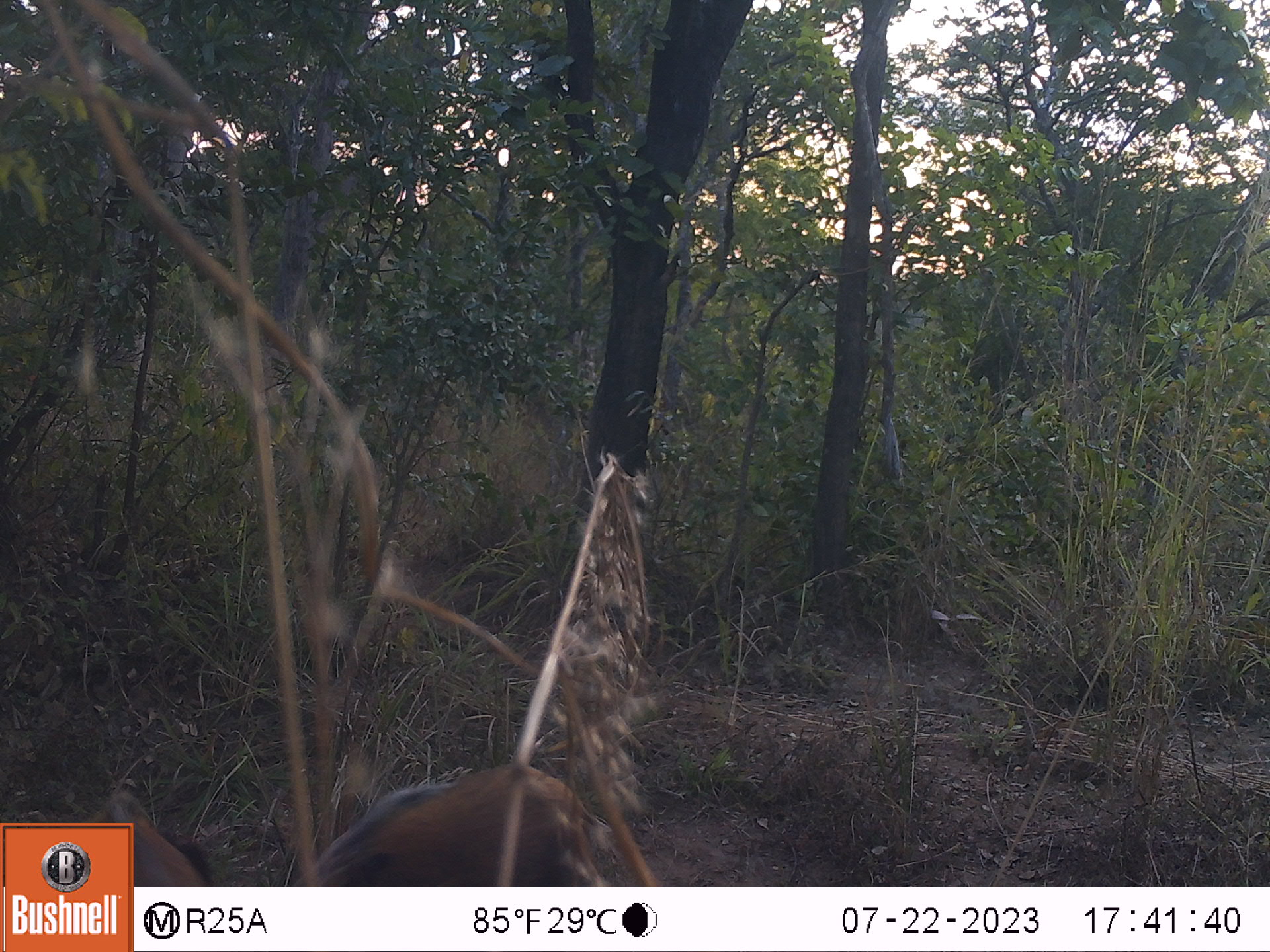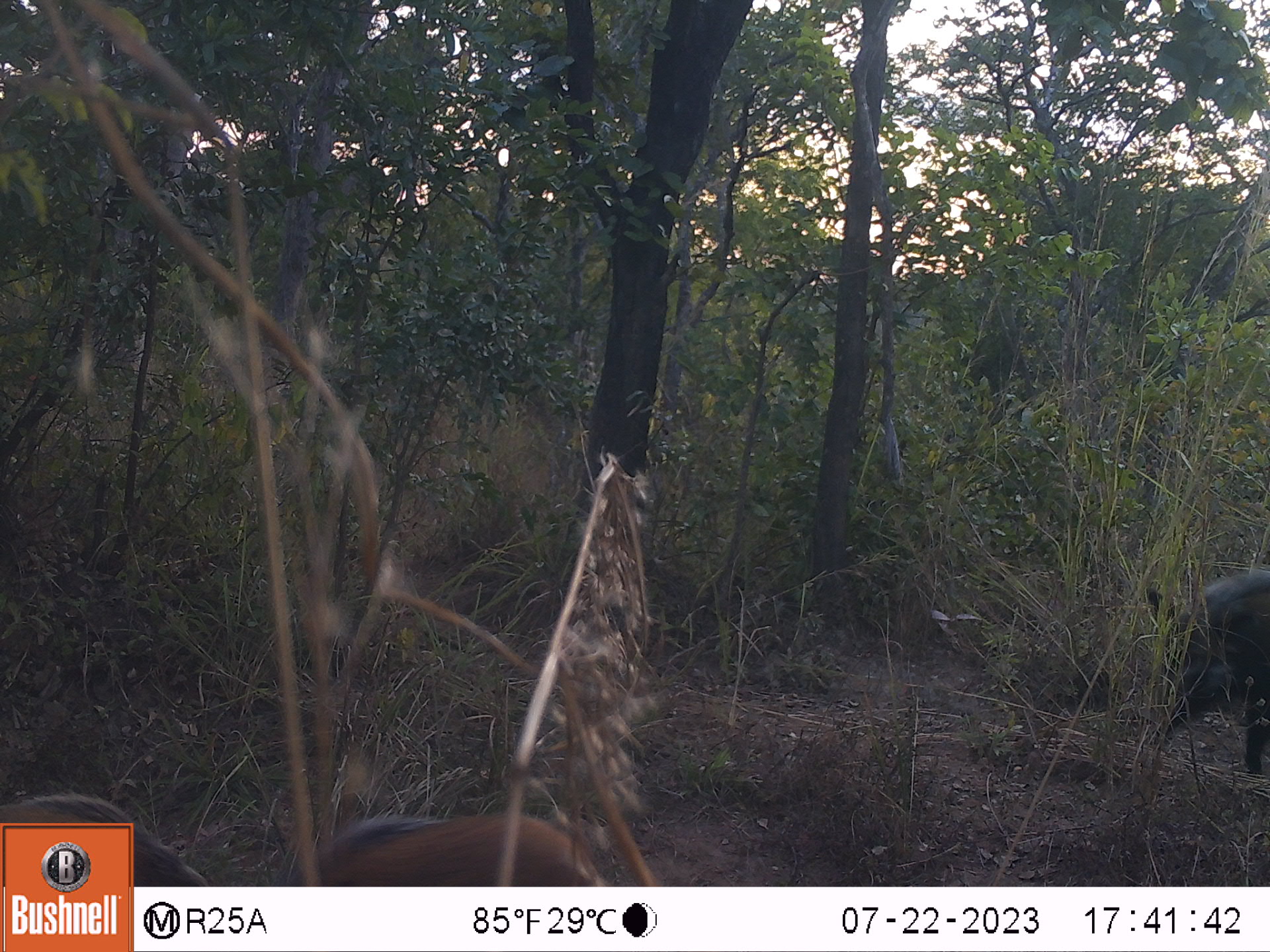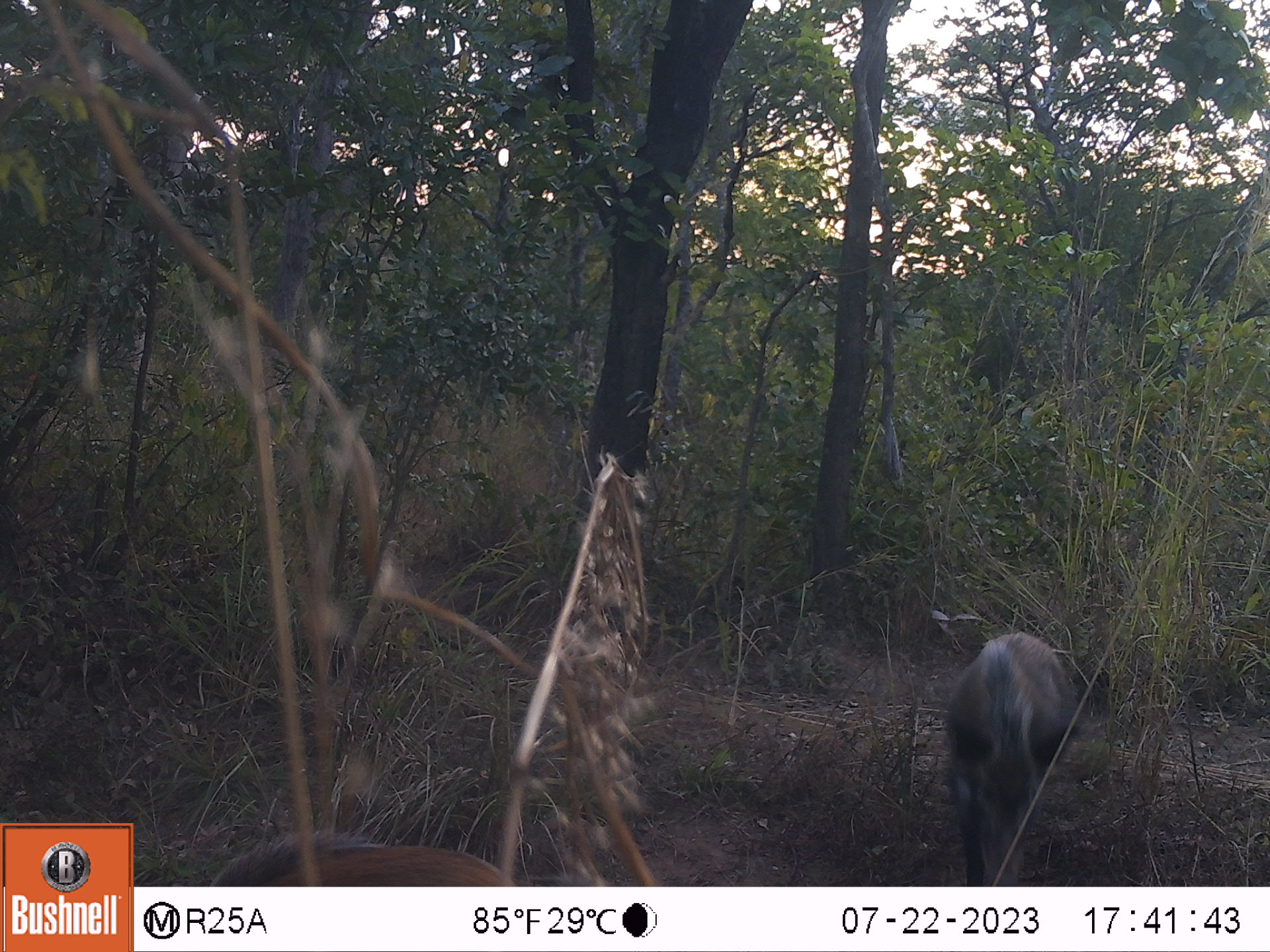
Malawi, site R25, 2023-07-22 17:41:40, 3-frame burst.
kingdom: Animalia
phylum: Chordata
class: Mammalia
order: Artiodactyla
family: Suidae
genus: Potamochoerus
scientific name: Potamochoerus larvatus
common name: bushpig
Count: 1.